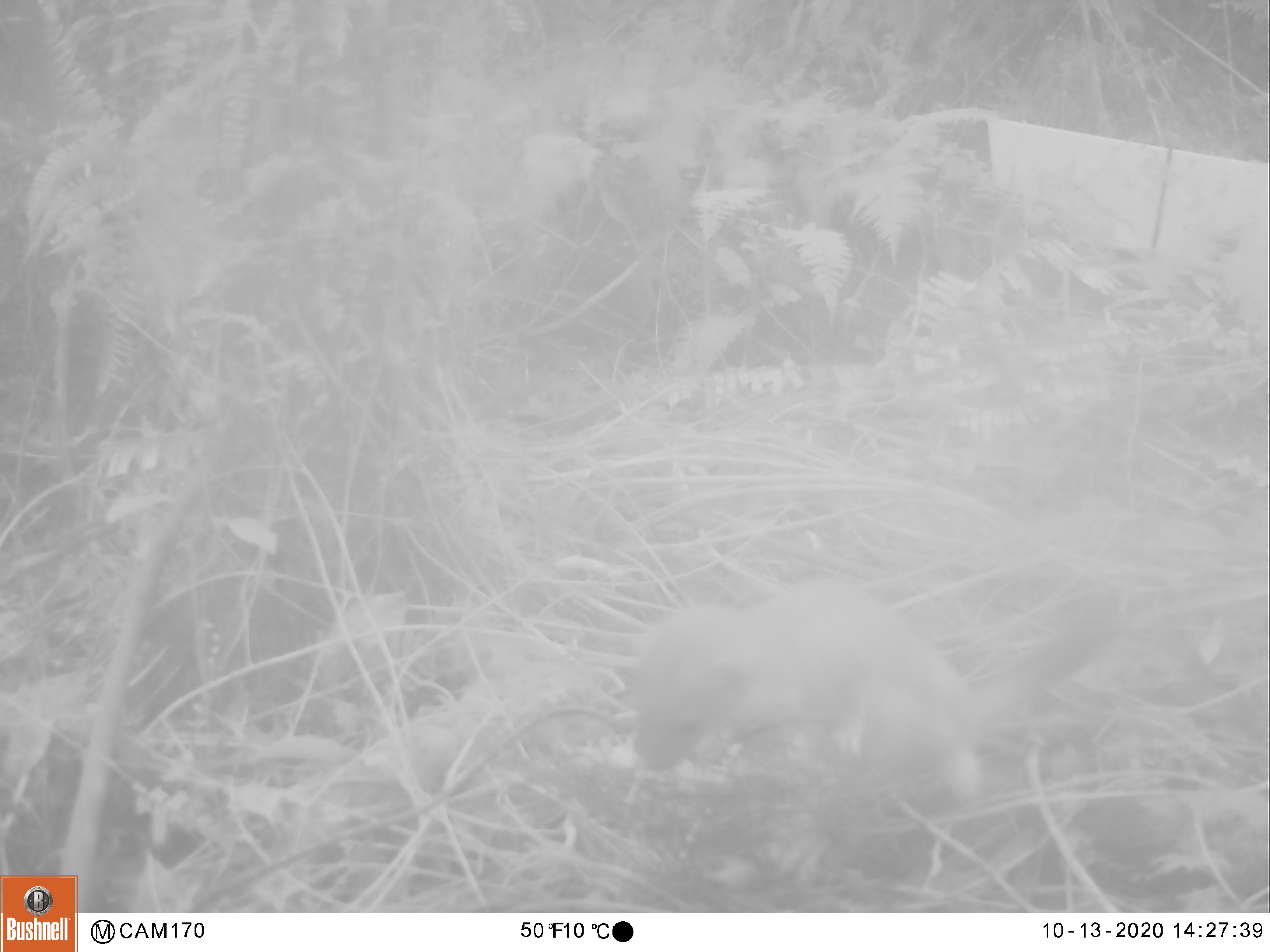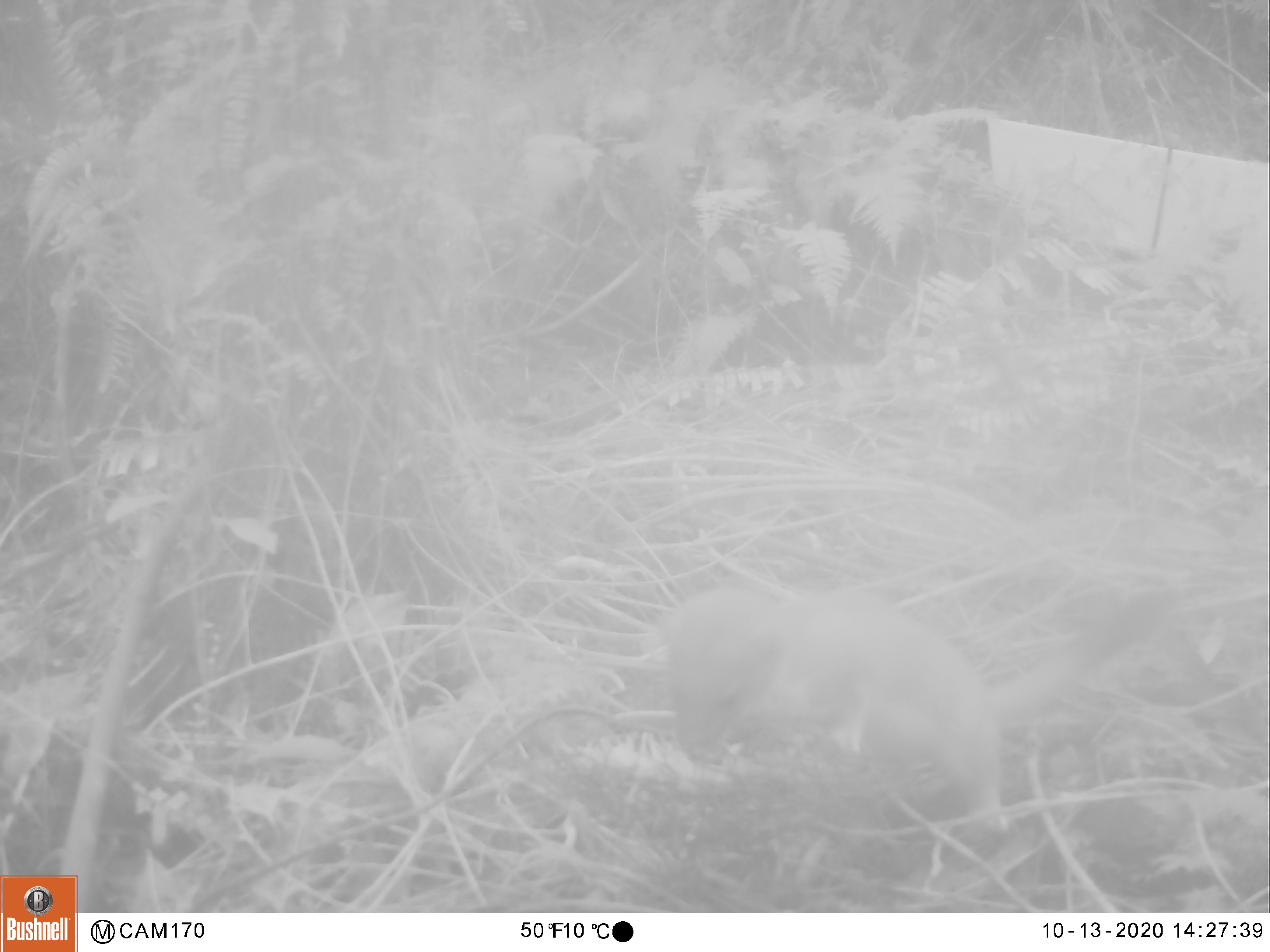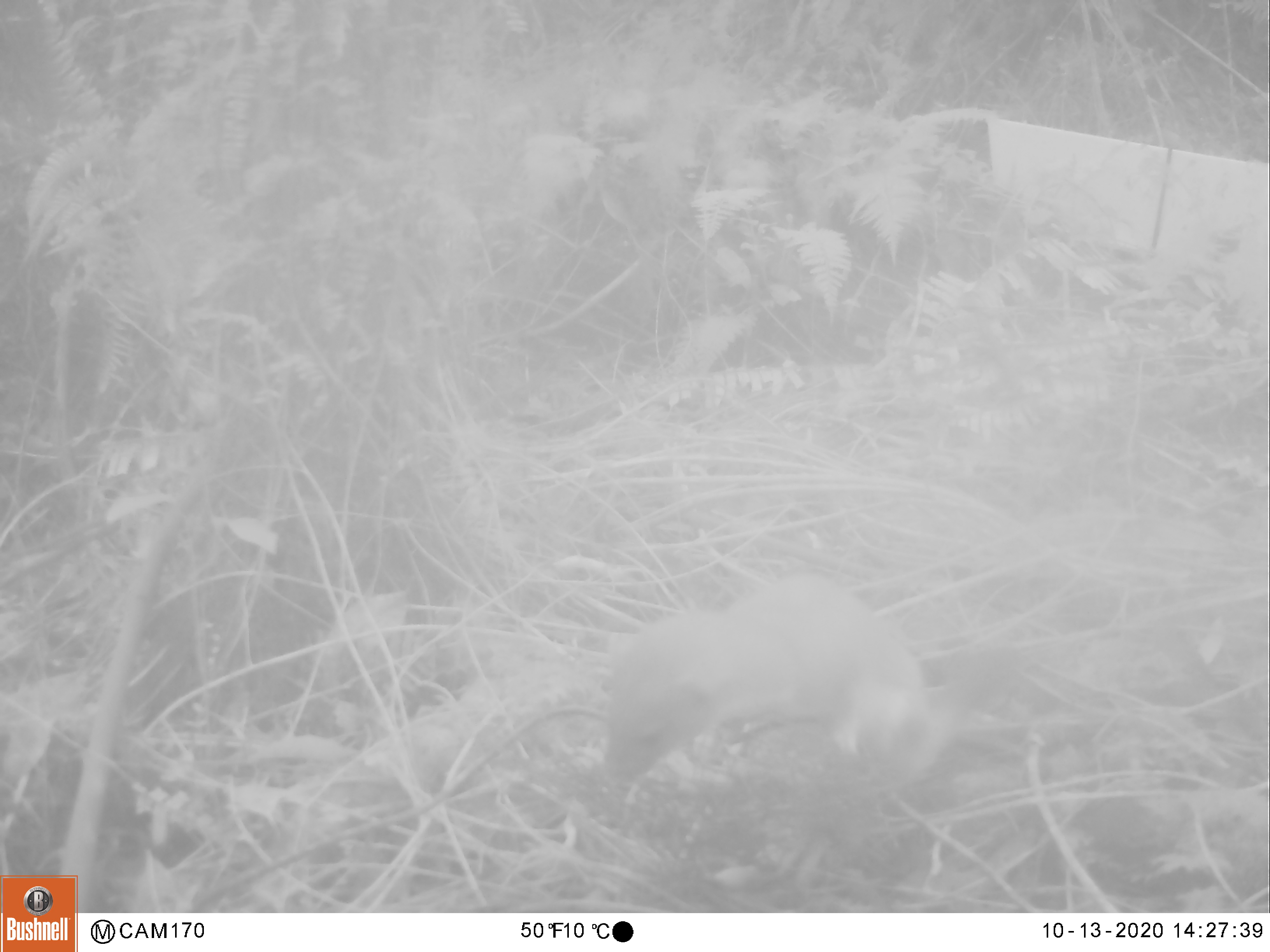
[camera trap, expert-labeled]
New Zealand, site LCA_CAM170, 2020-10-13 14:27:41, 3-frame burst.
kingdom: Animalia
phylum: Chordata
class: Mammalia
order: Carnivora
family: Mustelidae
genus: Mustela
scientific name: Mustela erminea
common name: stoat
Stoat (Mustela erminea).